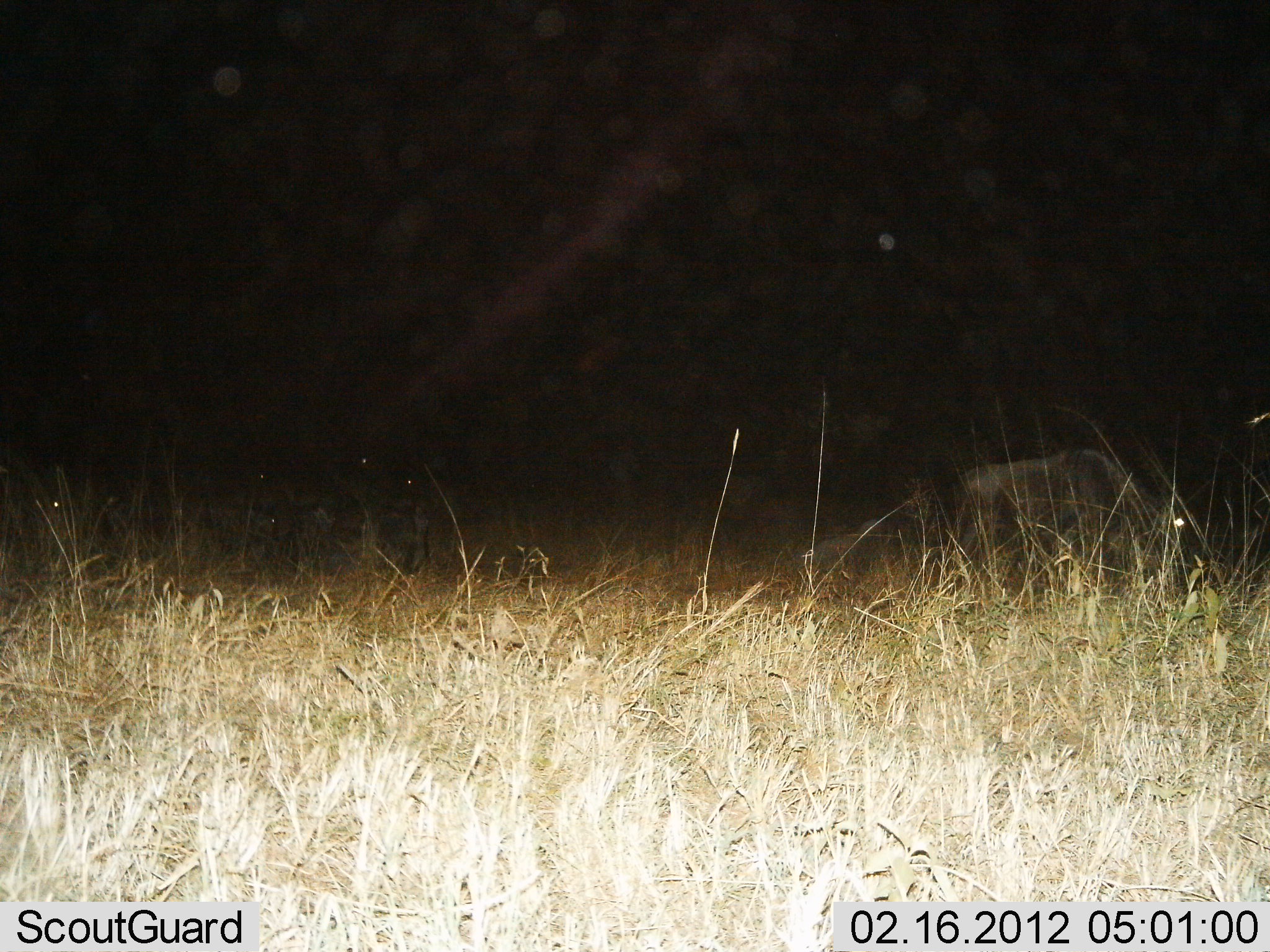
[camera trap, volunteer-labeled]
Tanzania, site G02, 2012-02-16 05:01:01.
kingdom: Animalia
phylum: Chordata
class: Mammalia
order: Artiodactyla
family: Bovidae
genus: Connochaetes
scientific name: Connochaetes taurinus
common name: blue wildebeest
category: wildebeest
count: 1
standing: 48%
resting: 19%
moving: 10%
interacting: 0%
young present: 0%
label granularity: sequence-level